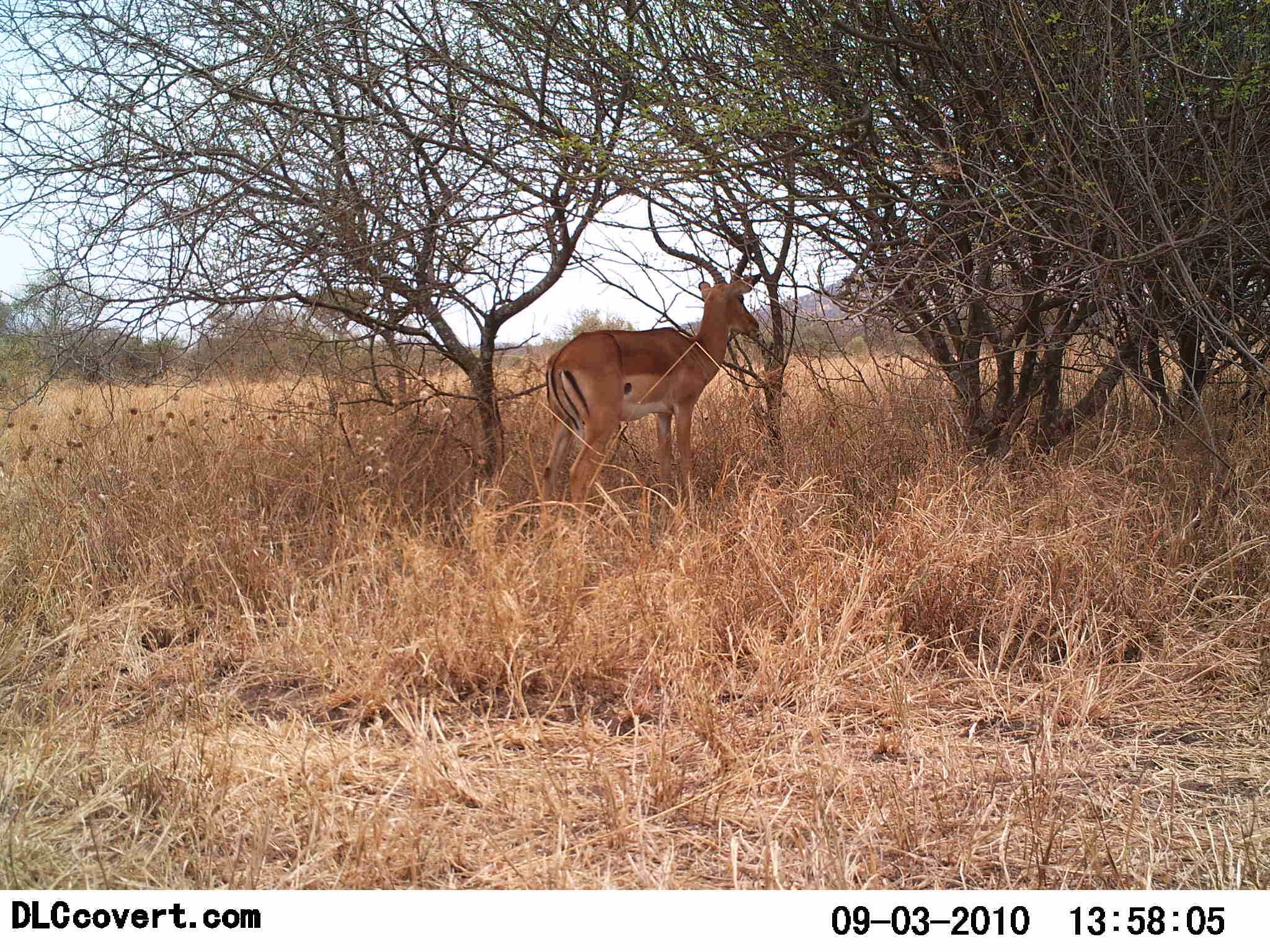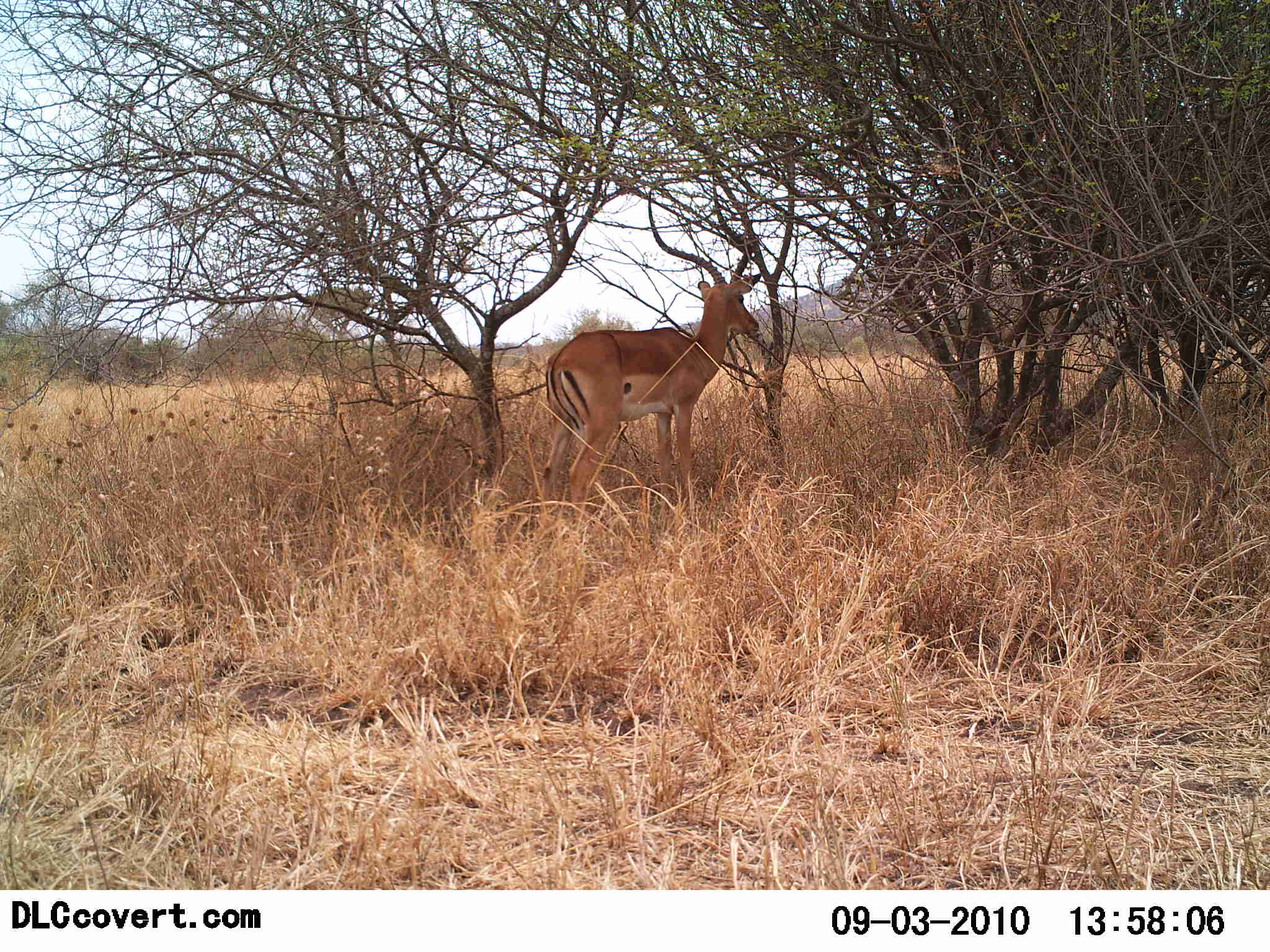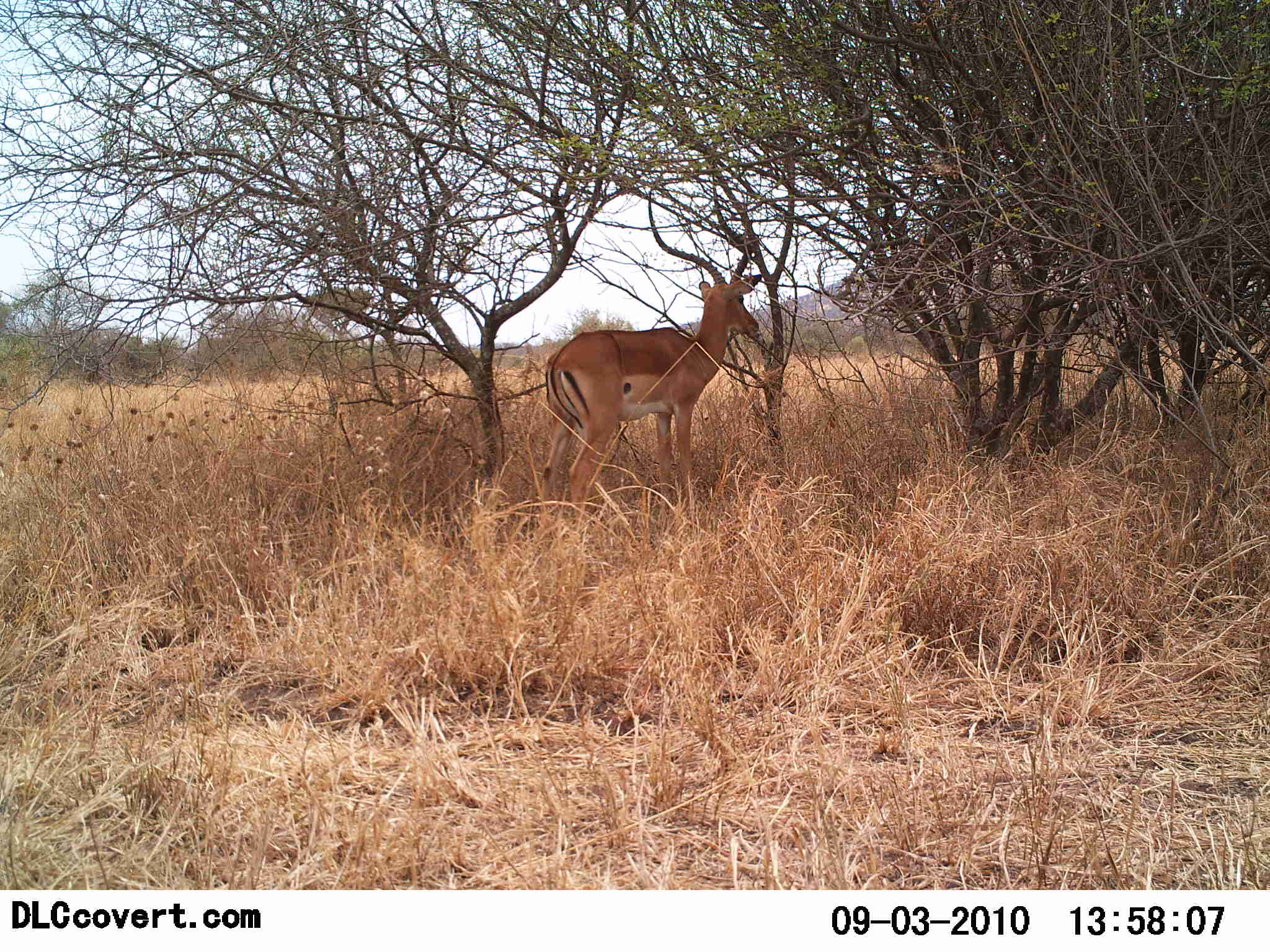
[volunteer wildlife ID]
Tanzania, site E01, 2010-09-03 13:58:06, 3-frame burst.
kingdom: Animalia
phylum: Chordata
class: Mammalia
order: Artiodactyla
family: Bovidae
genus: Aepyceros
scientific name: Aepyceros melampus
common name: impala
Impala (Aepyceros melampus), count 1. Behavior (volunteer vote fractions): standing 100%, resting 0%, moving 0%, interacting 0%. Young present (vote fraction): 0%. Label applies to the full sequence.